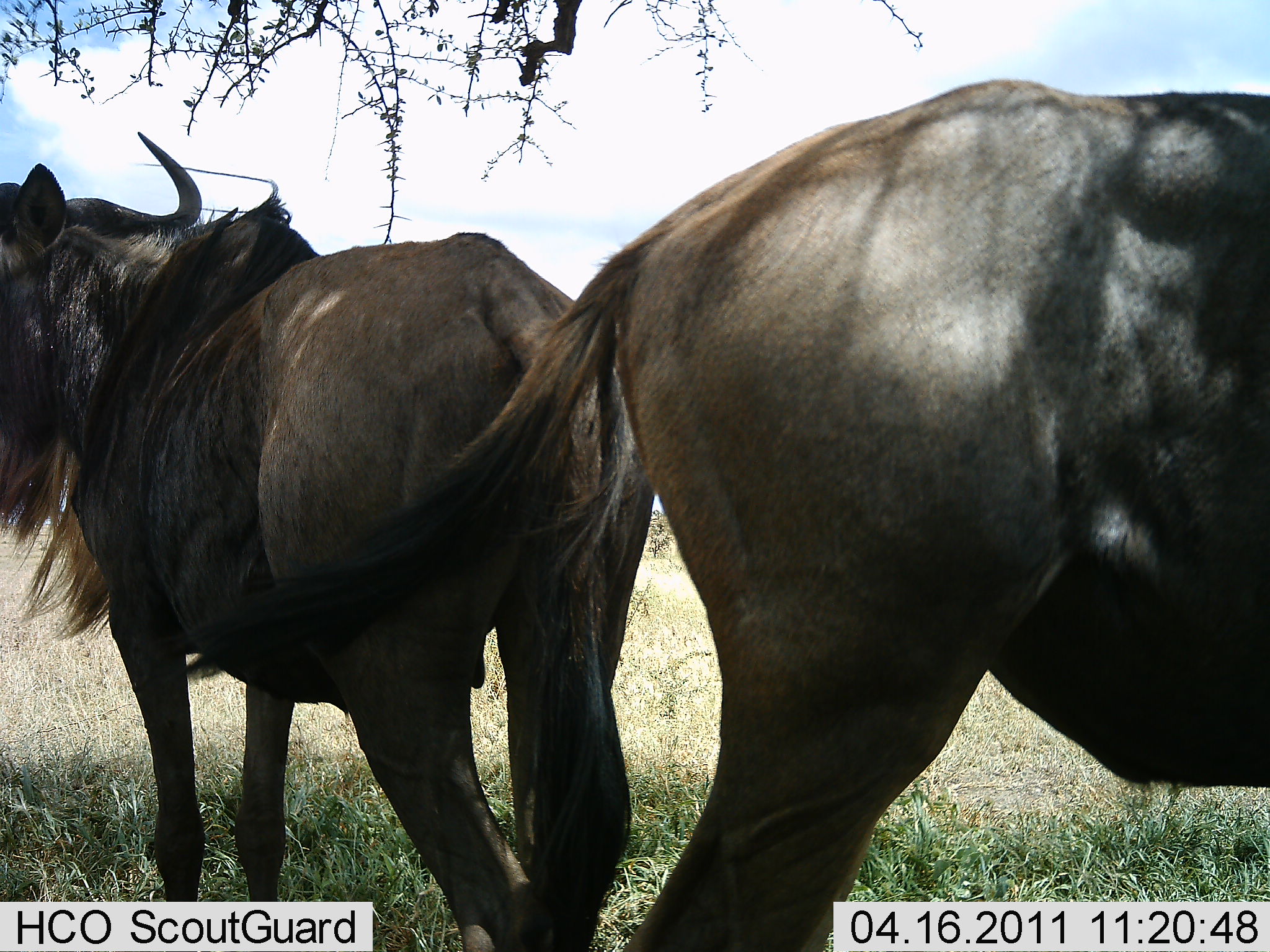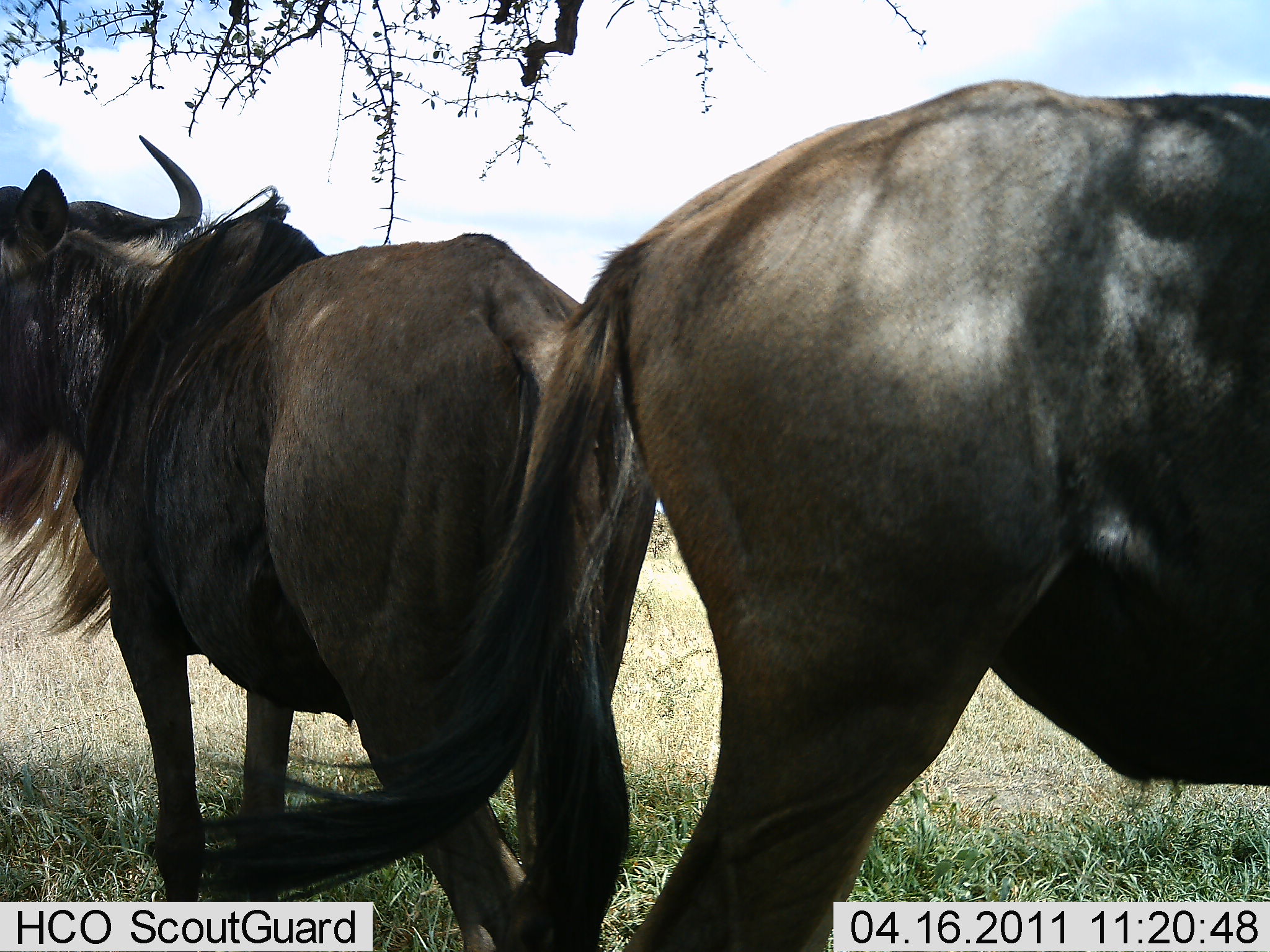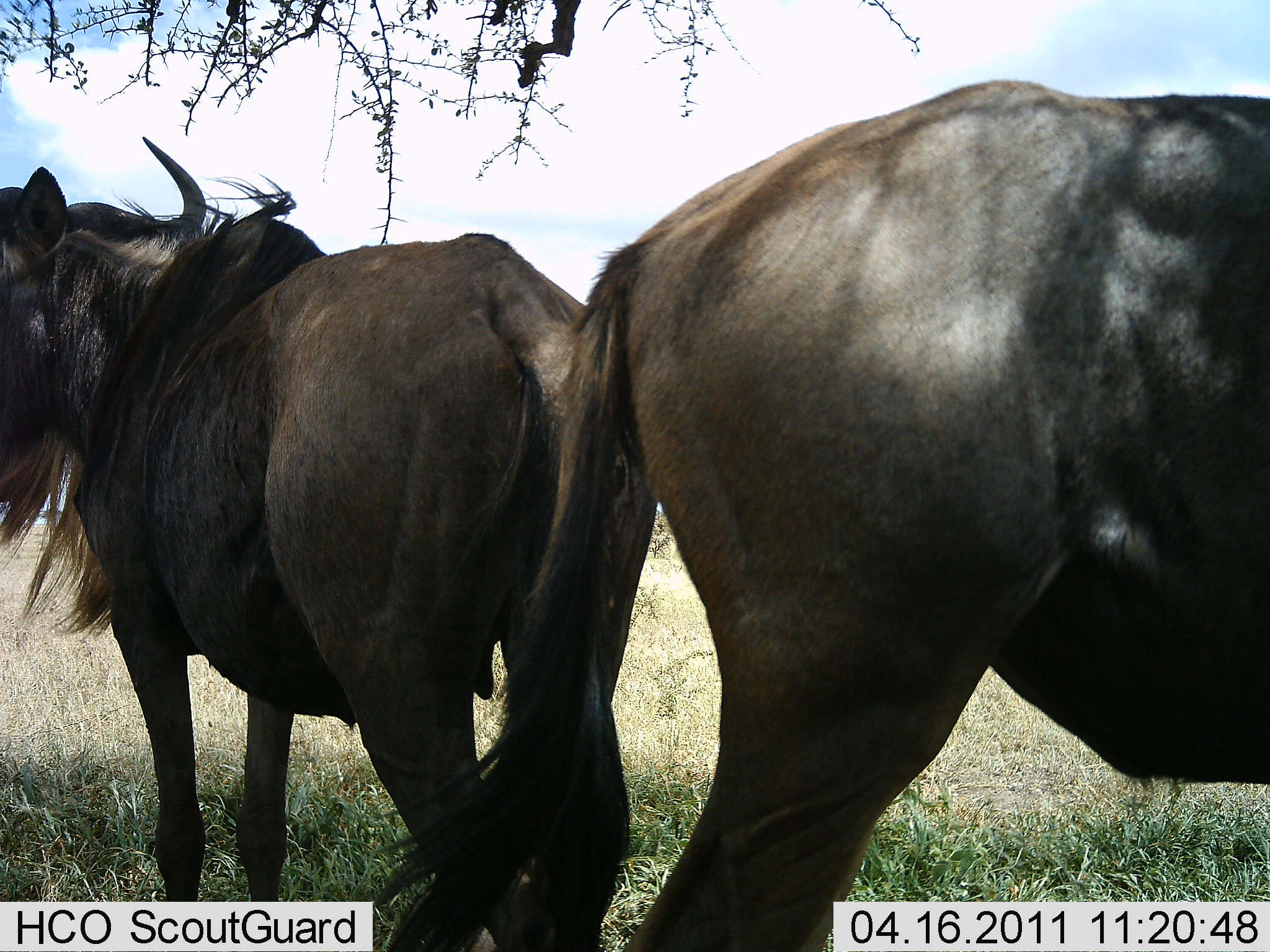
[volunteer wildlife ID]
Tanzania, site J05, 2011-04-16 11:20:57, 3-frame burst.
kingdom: Animalia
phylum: Chordata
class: Mammalia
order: Artiodactyla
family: Bovidae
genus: Connochaetes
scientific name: Connochaetes taurinus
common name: blue wildebeest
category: wildebeest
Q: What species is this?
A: Wildebeest (blue wildebeest) (Connochaetes taurinus).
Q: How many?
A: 2.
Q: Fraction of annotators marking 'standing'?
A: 91%.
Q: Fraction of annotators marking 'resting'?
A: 18%.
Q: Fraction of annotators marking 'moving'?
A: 0%.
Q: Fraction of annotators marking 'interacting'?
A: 0%.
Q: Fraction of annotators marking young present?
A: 0%.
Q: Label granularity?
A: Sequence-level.